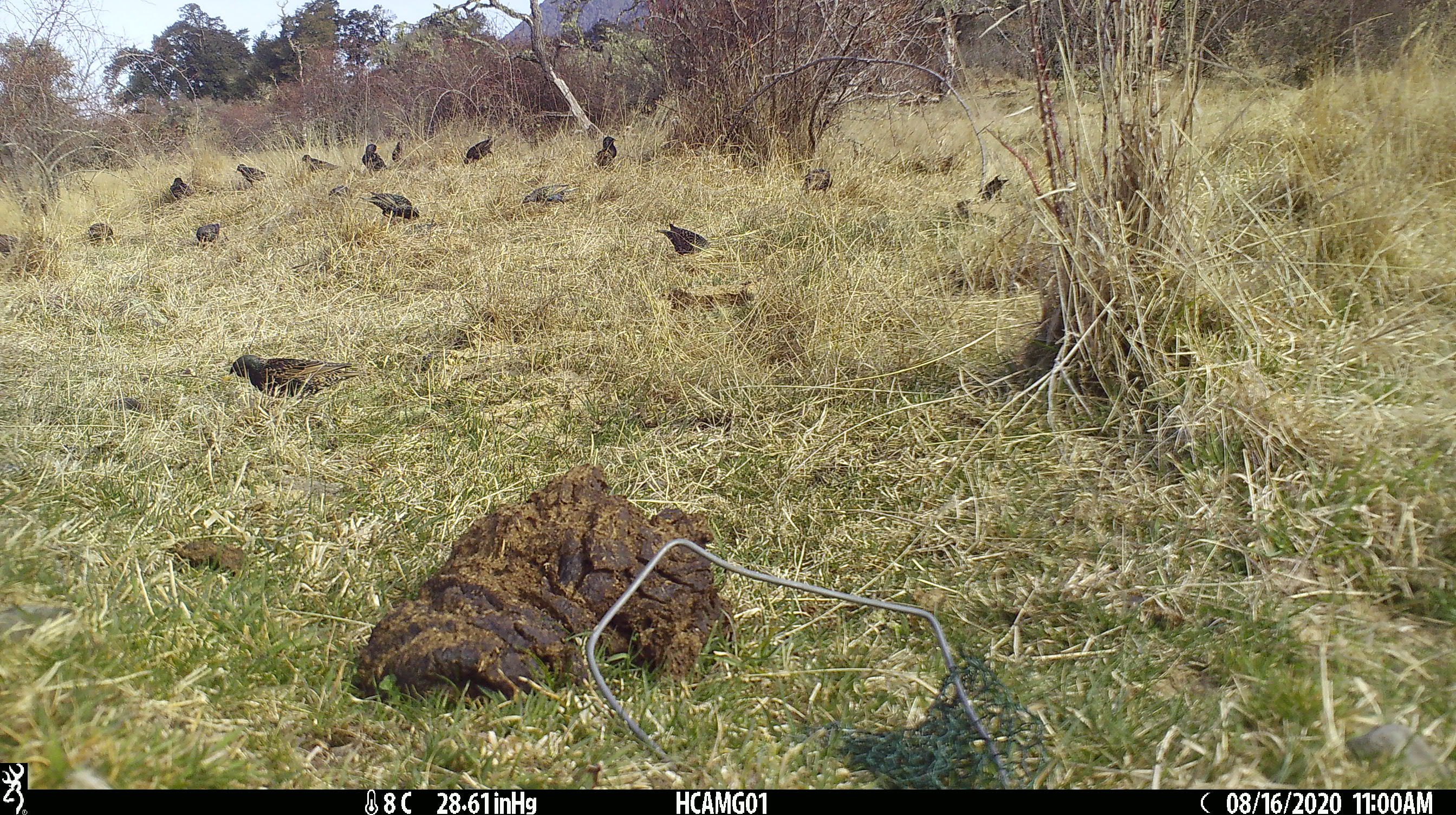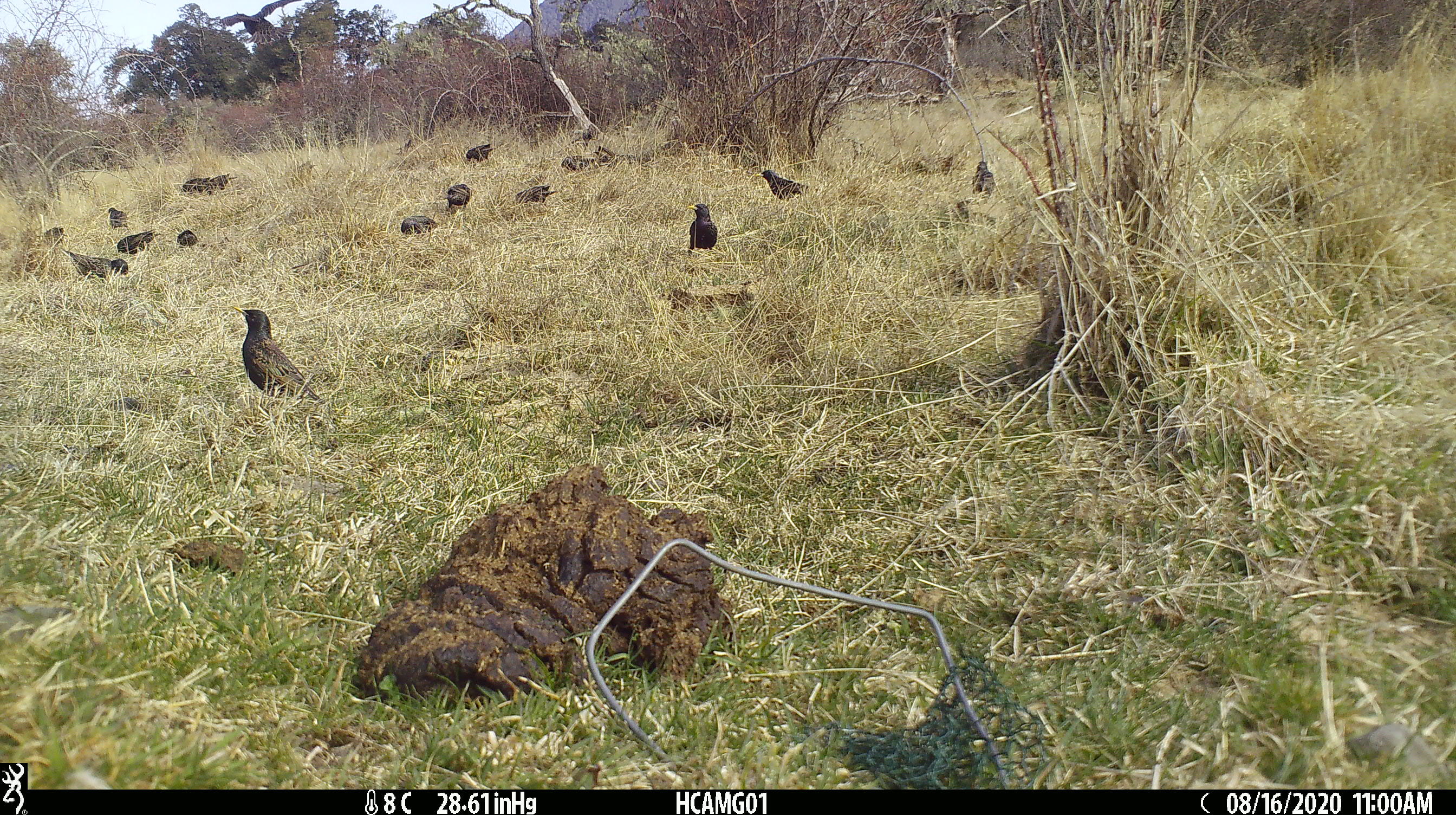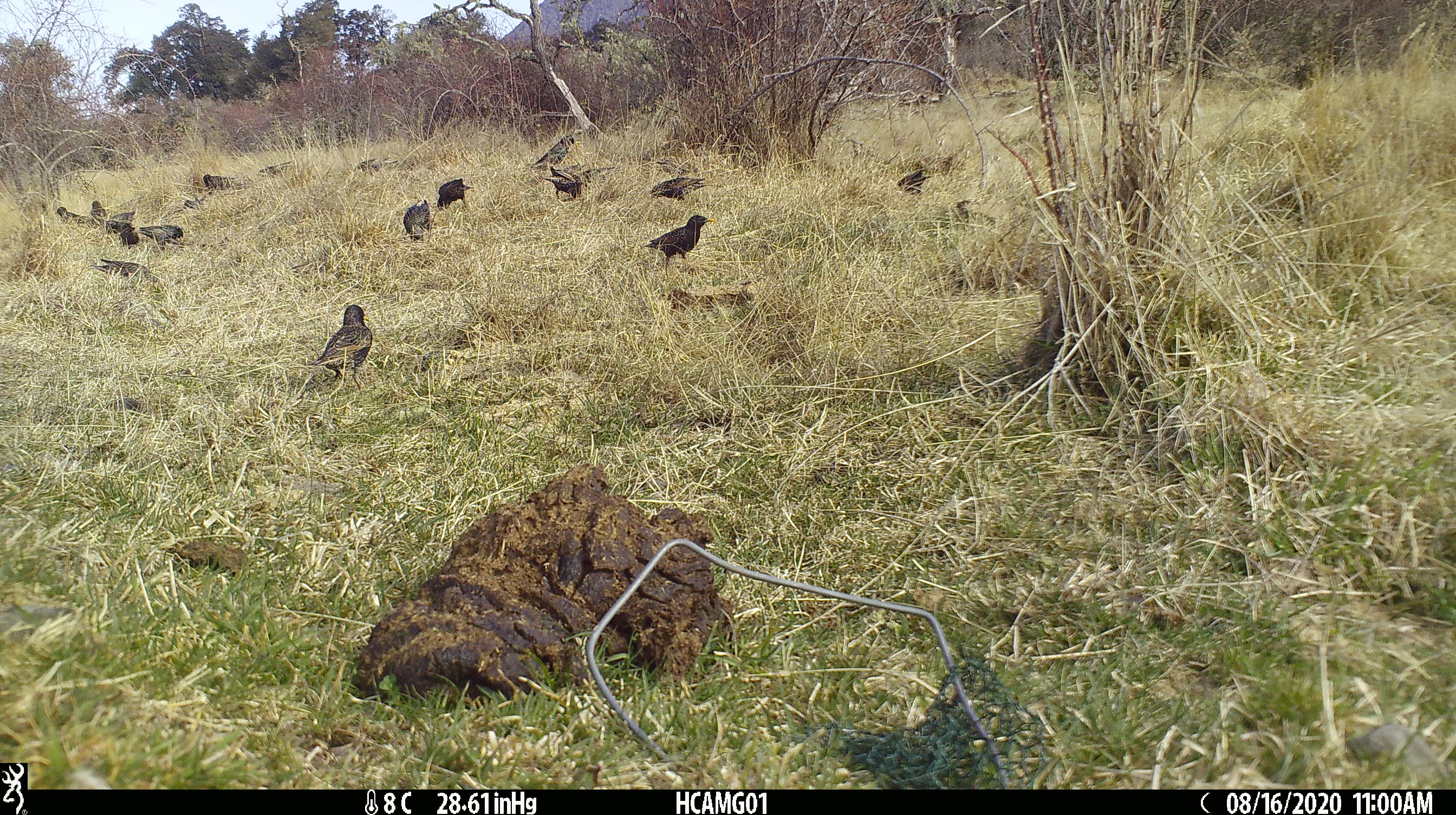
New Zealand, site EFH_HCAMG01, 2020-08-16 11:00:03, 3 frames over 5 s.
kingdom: Animalia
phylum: Chordata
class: Aves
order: Passeriformes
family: Sturnidae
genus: Sturnus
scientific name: Sturnus vulgaris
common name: european starling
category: starling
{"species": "starling (european starling) (Sturnus vulgaris)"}